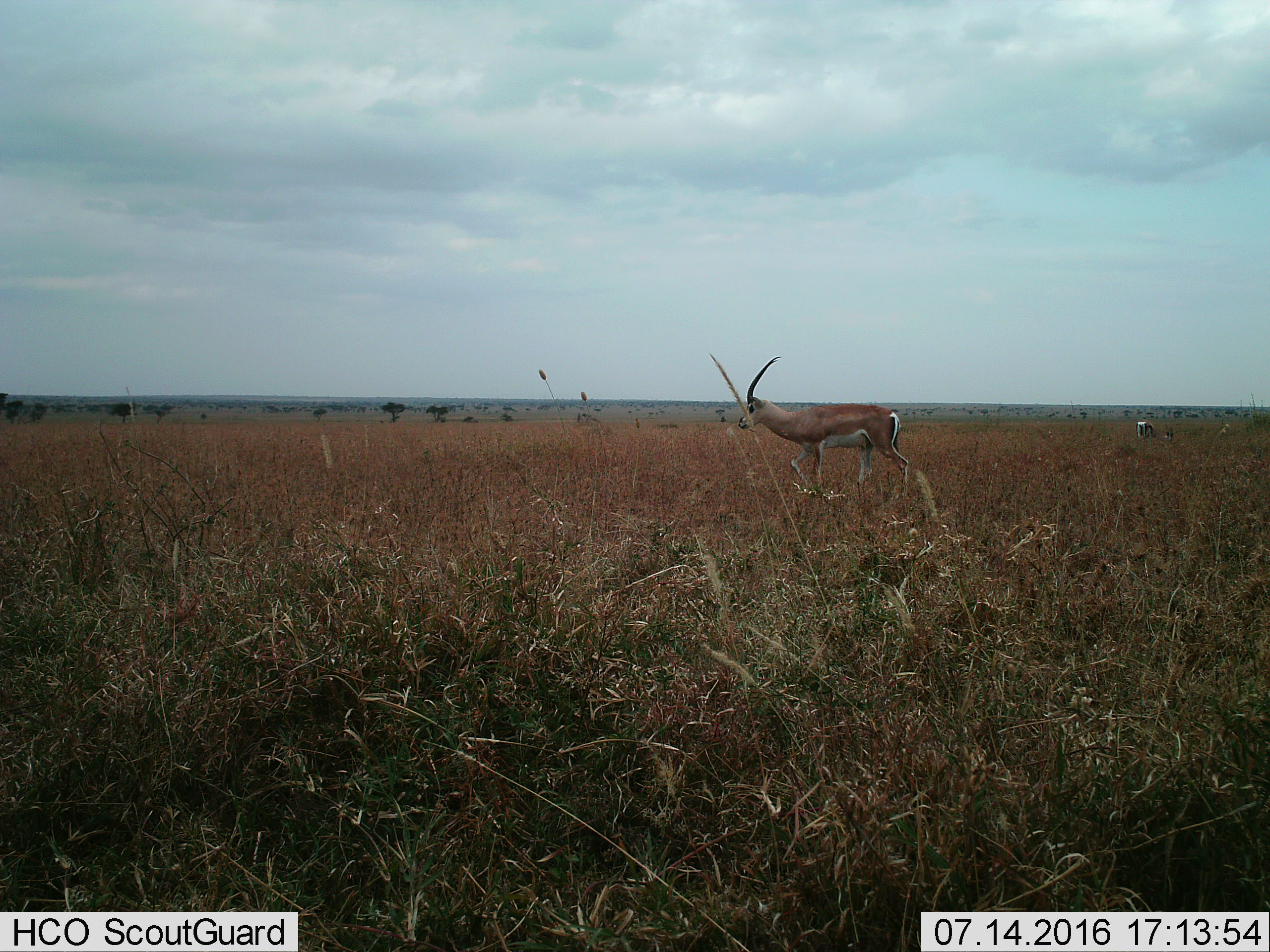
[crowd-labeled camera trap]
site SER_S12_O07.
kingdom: Animalia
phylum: Chordata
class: Mammalia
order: Artiodactyla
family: Bovidae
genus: Nanger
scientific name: Nanger granti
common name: grant's gazelle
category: gazellegrants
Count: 1.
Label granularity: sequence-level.